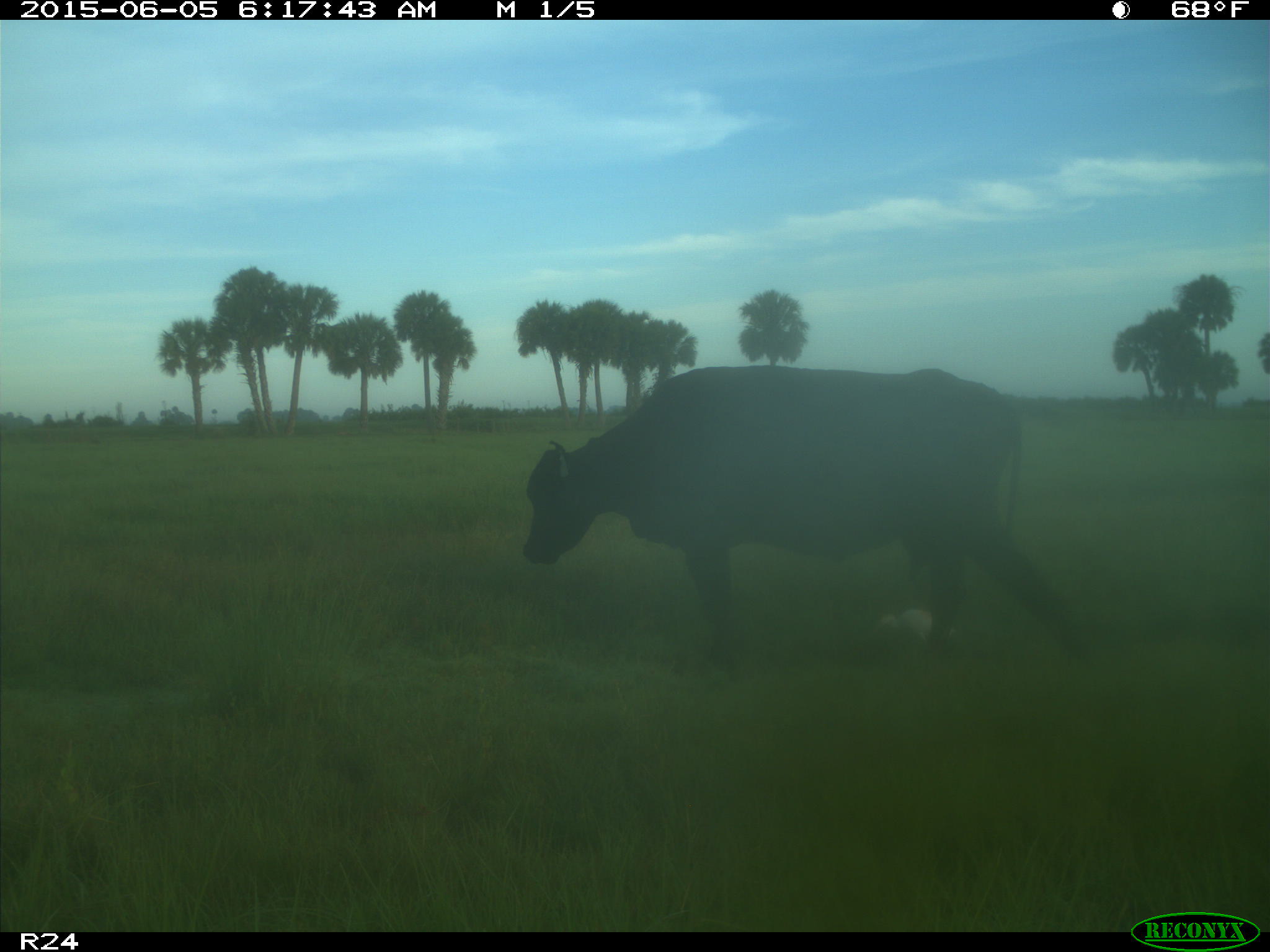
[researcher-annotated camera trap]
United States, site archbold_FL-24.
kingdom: Animalia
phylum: Chordata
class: Mammalia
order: Artiodactyla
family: Bovidae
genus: Bos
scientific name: Bos taurus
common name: domestic cow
Bos taurus (domestic cow).